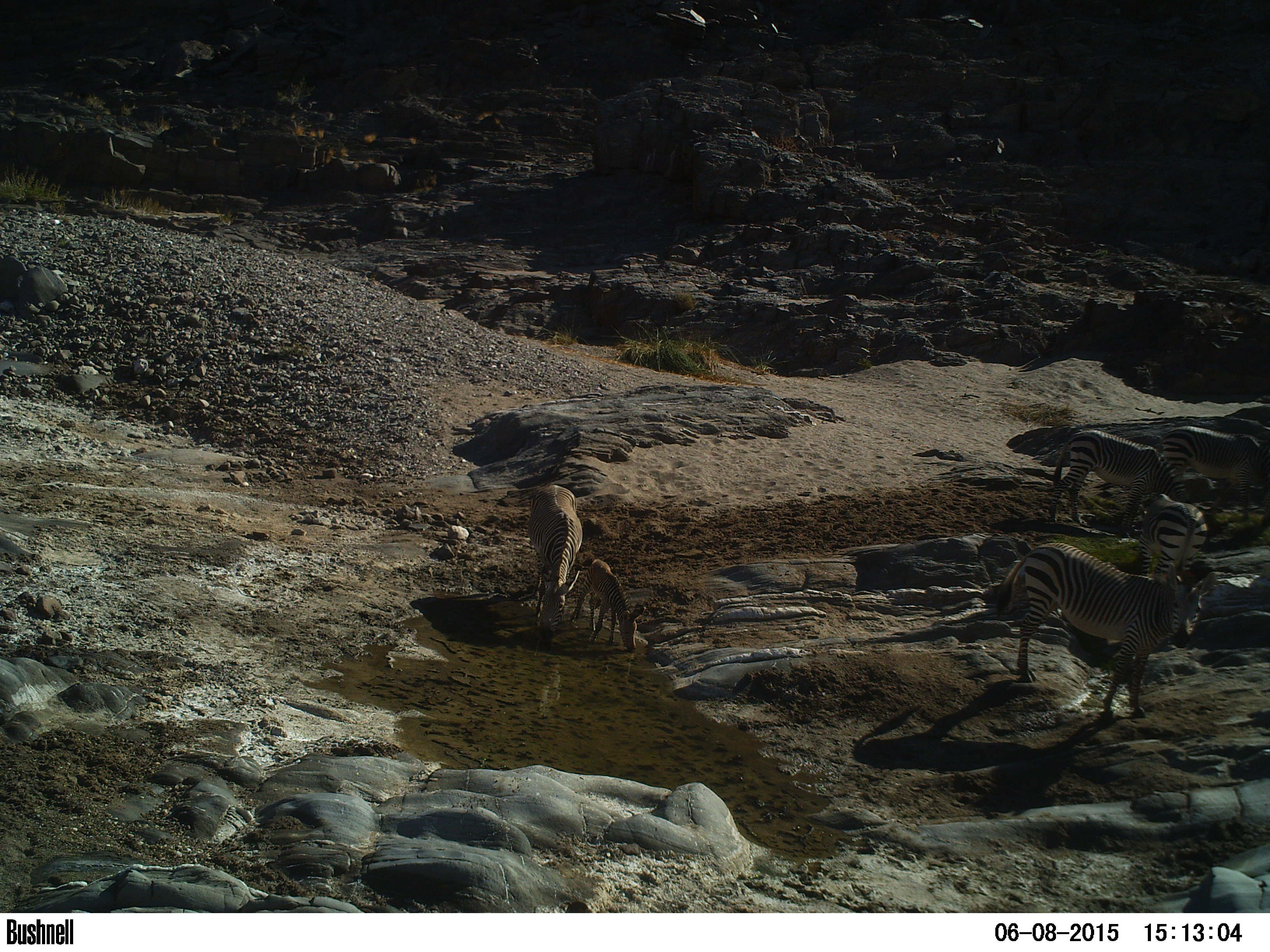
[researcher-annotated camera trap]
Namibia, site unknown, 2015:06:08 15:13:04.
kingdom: Animalia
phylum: Chordata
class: Mammalia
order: Perissodactyla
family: Equidae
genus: Equus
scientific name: Equus zebra hartmannae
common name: hartmann's mountain zebra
Equus zebra hartmannae (hartmann's mountain zebra).